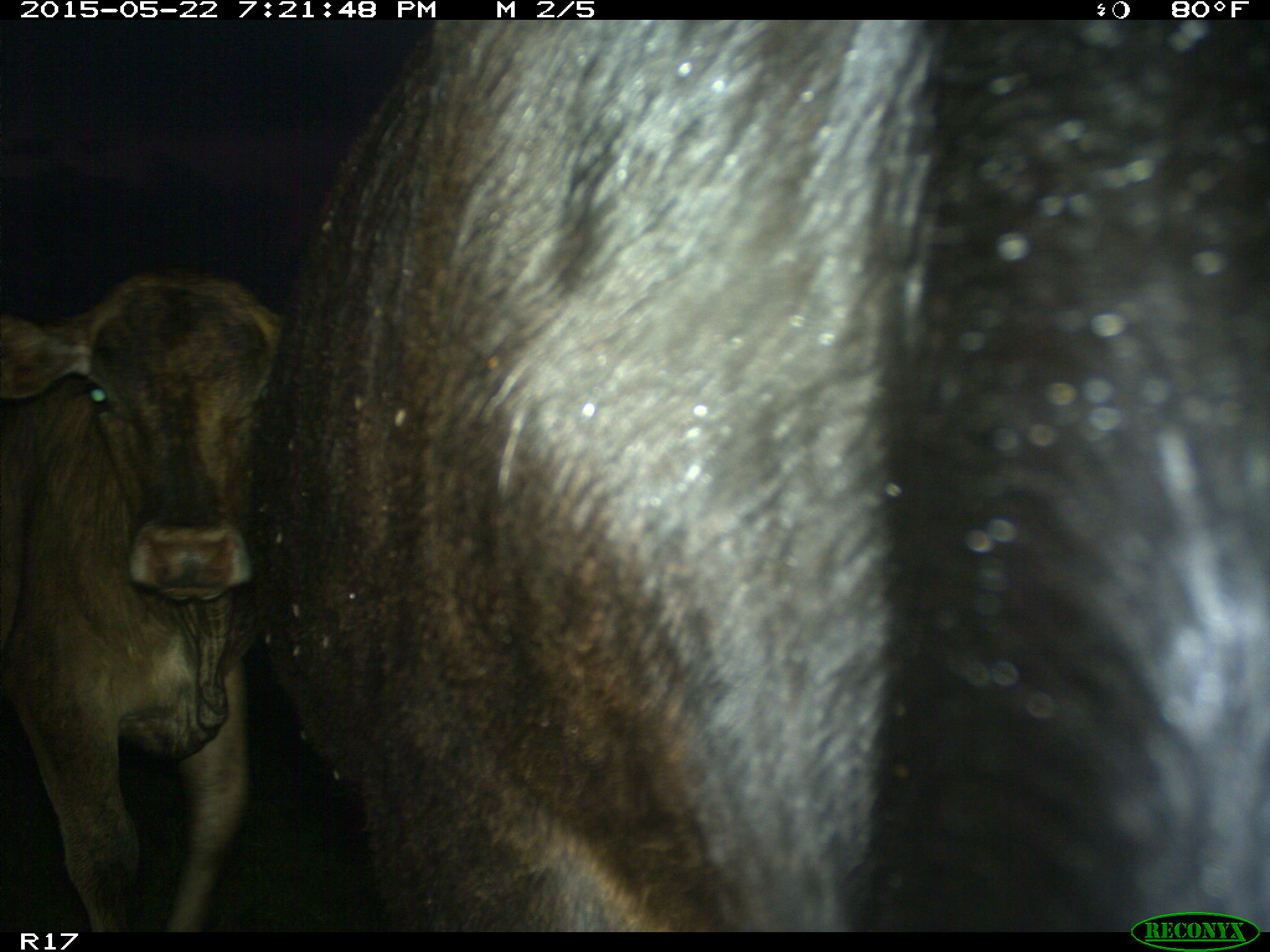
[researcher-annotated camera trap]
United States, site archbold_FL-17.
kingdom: Animalia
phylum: Chordata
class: Mammalia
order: Artiodactyla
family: Bovidae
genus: Bos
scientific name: Bos taurus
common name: domestic cow